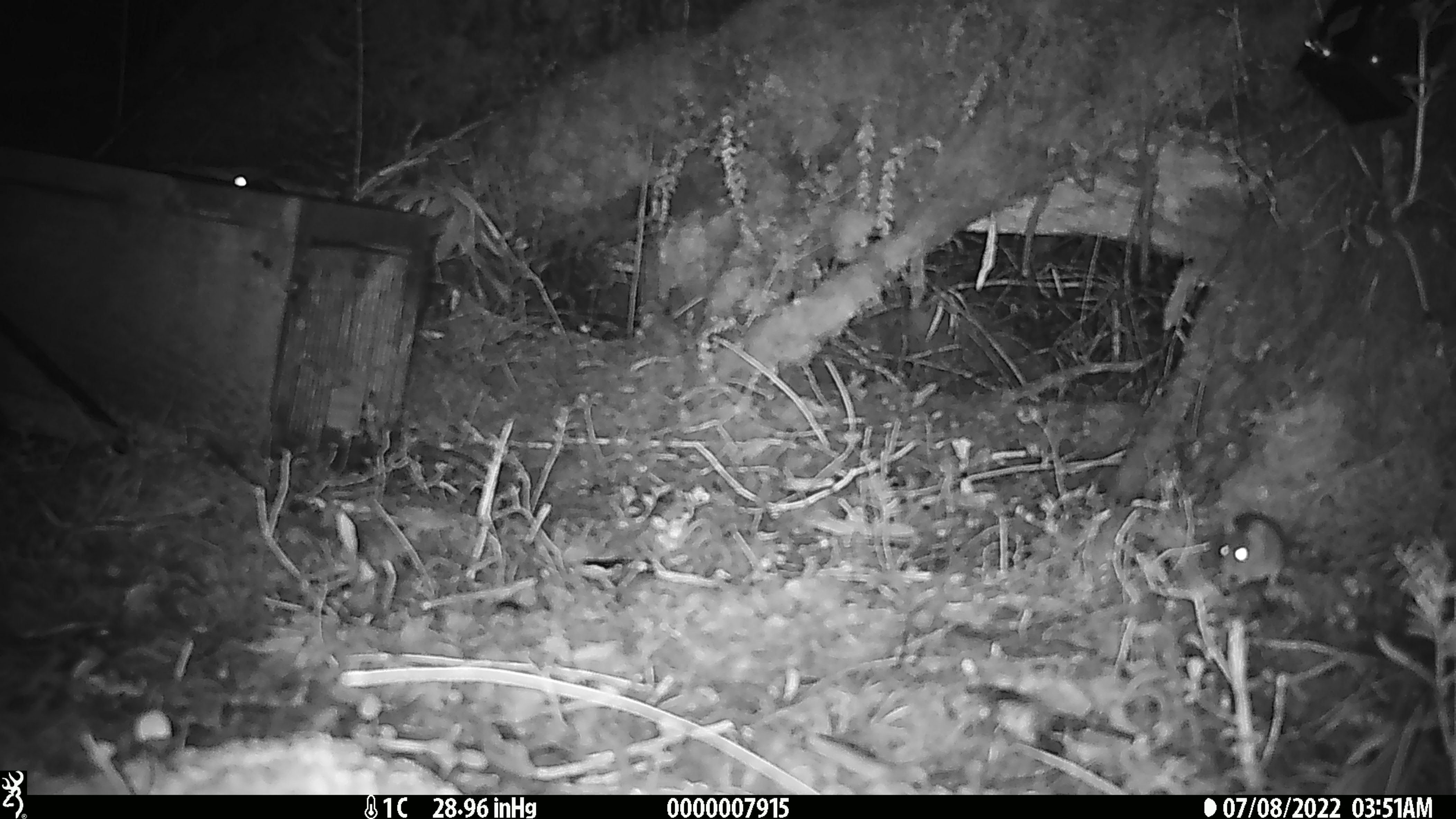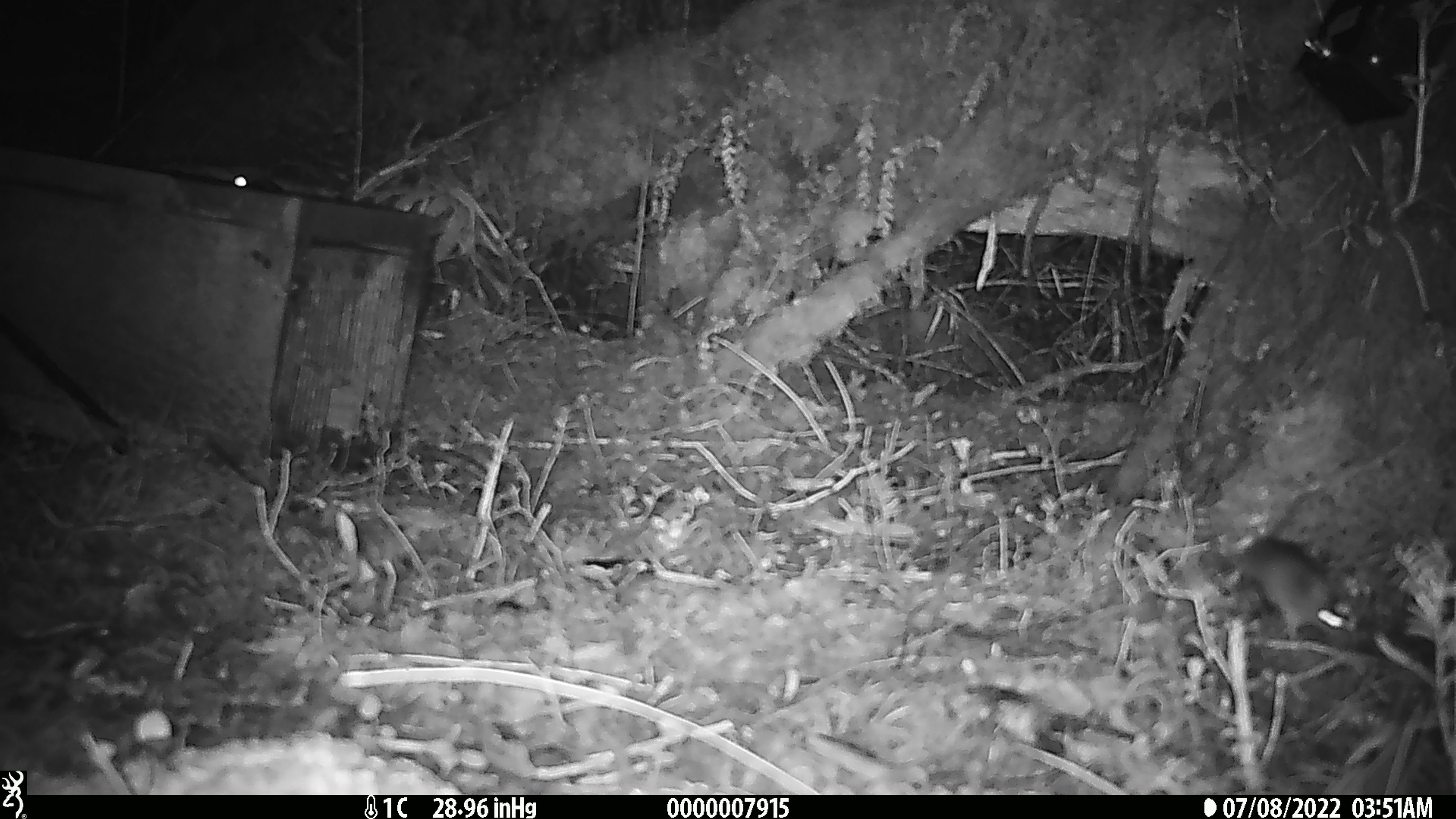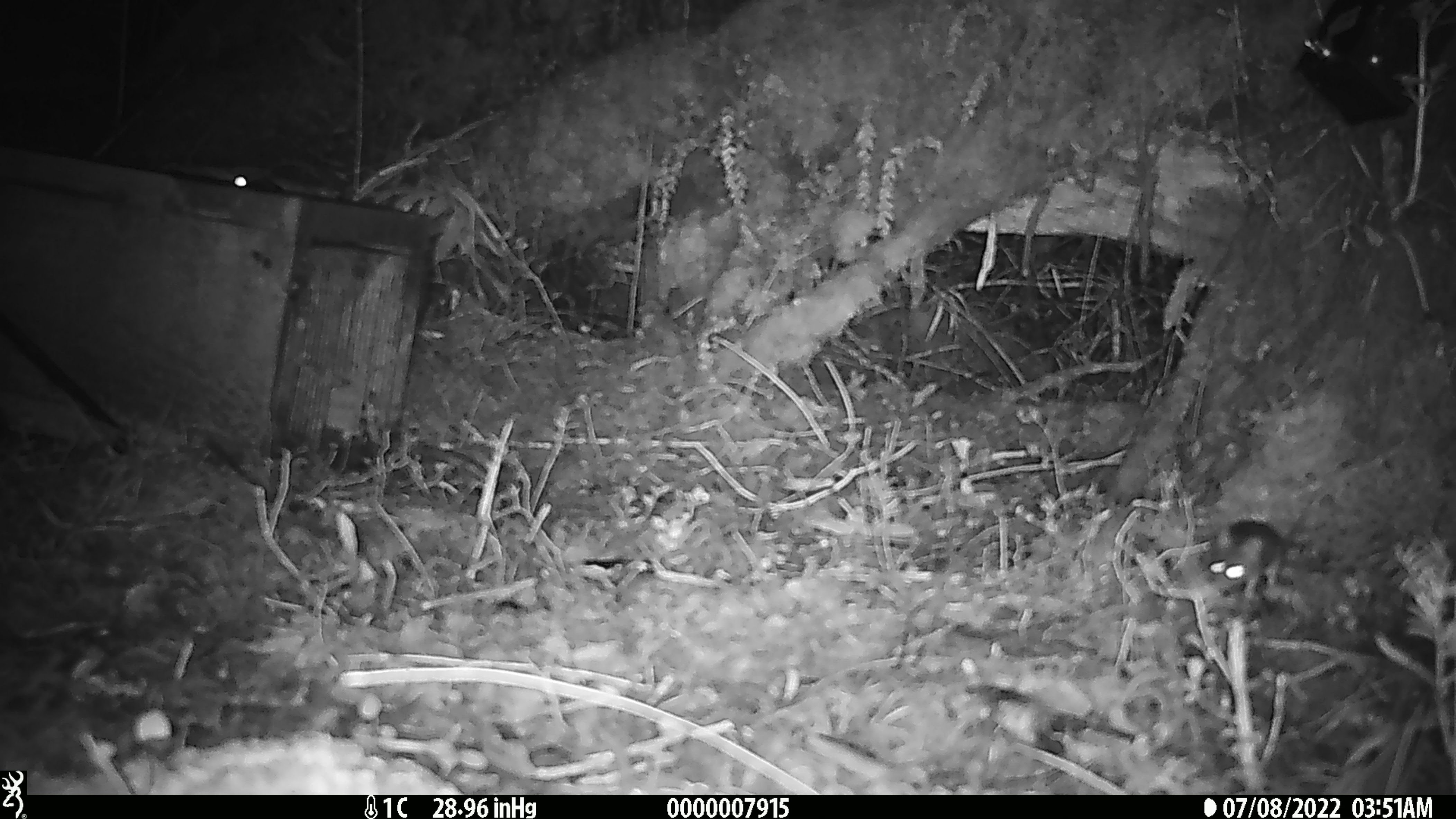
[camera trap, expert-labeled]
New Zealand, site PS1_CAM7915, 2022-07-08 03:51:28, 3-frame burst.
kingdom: Animalia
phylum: Chordata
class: Mammalia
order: Rodentia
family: Muridae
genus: Mus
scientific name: Mus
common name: mouse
Mouse (Mus).